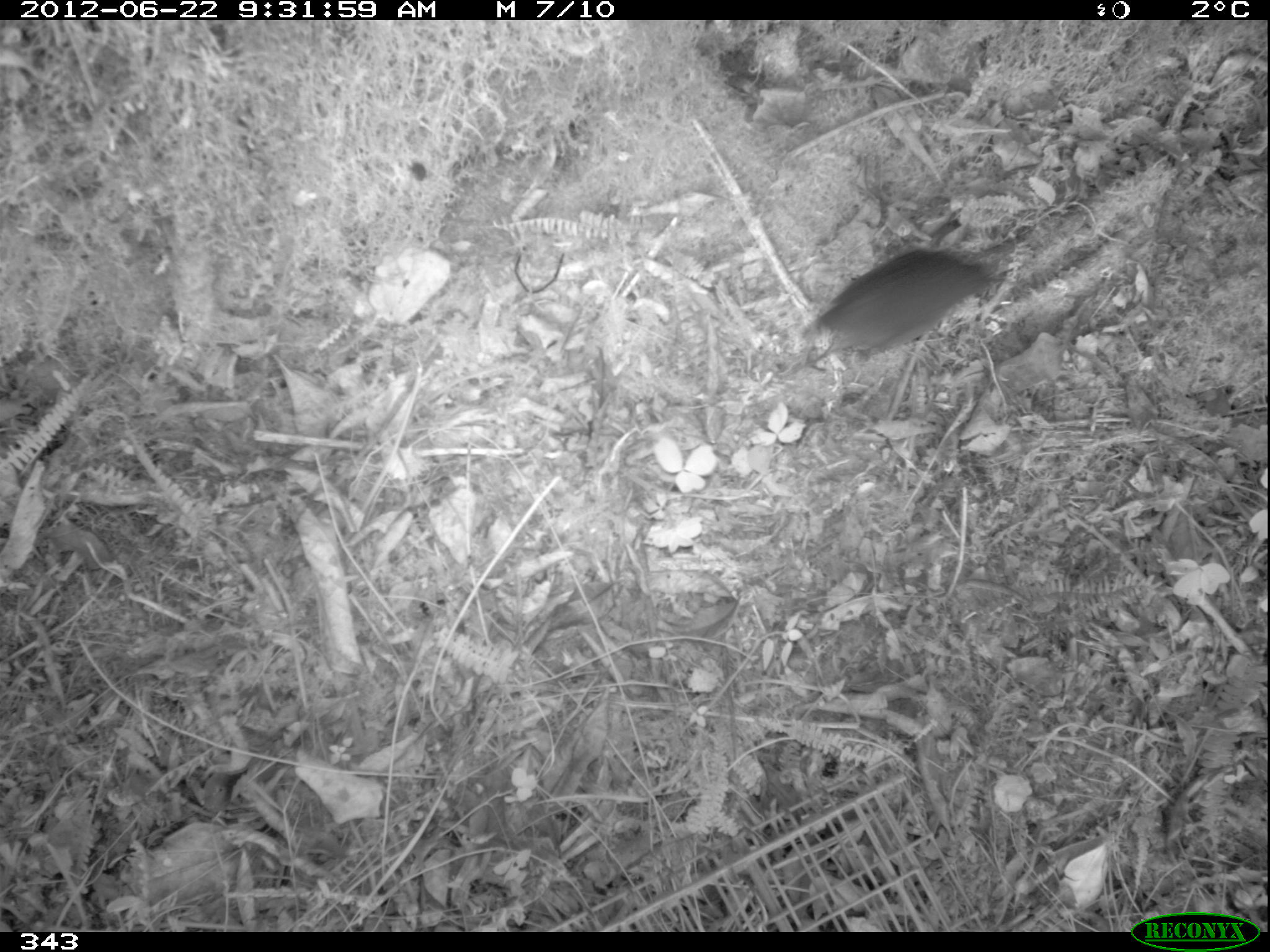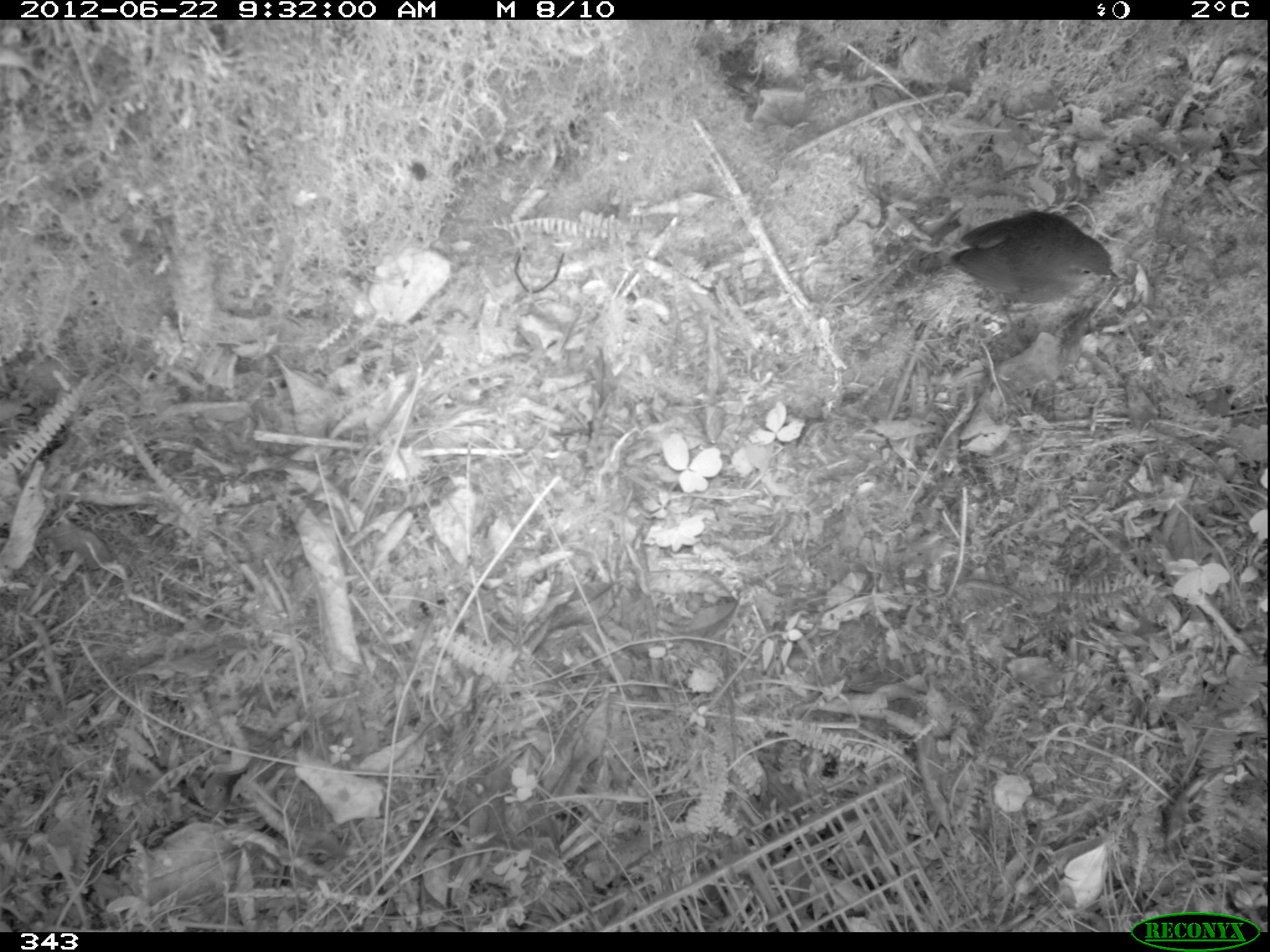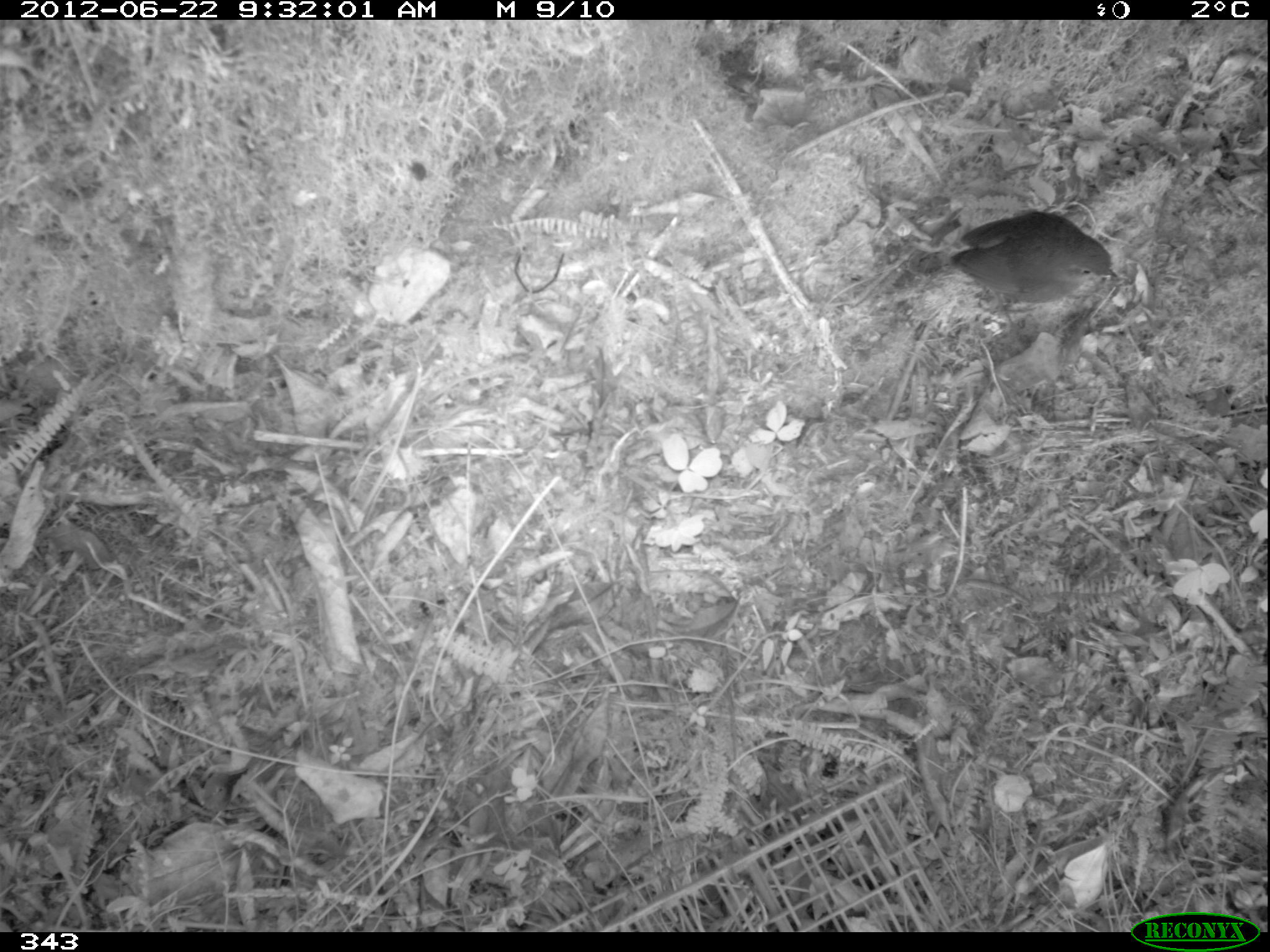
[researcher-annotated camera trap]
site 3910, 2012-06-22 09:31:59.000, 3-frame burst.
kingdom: Animalia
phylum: Chordata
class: Aves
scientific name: Aves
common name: bird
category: unknown bird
Unknown bird (bird) (Aves).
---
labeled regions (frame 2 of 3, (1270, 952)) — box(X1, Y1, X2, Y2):
unknown bird: box(949, 210, 1118, 337)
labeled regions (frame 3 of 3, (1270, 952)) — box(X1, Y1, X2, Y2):
unknown bird: box(948, 210, 1118, 335)